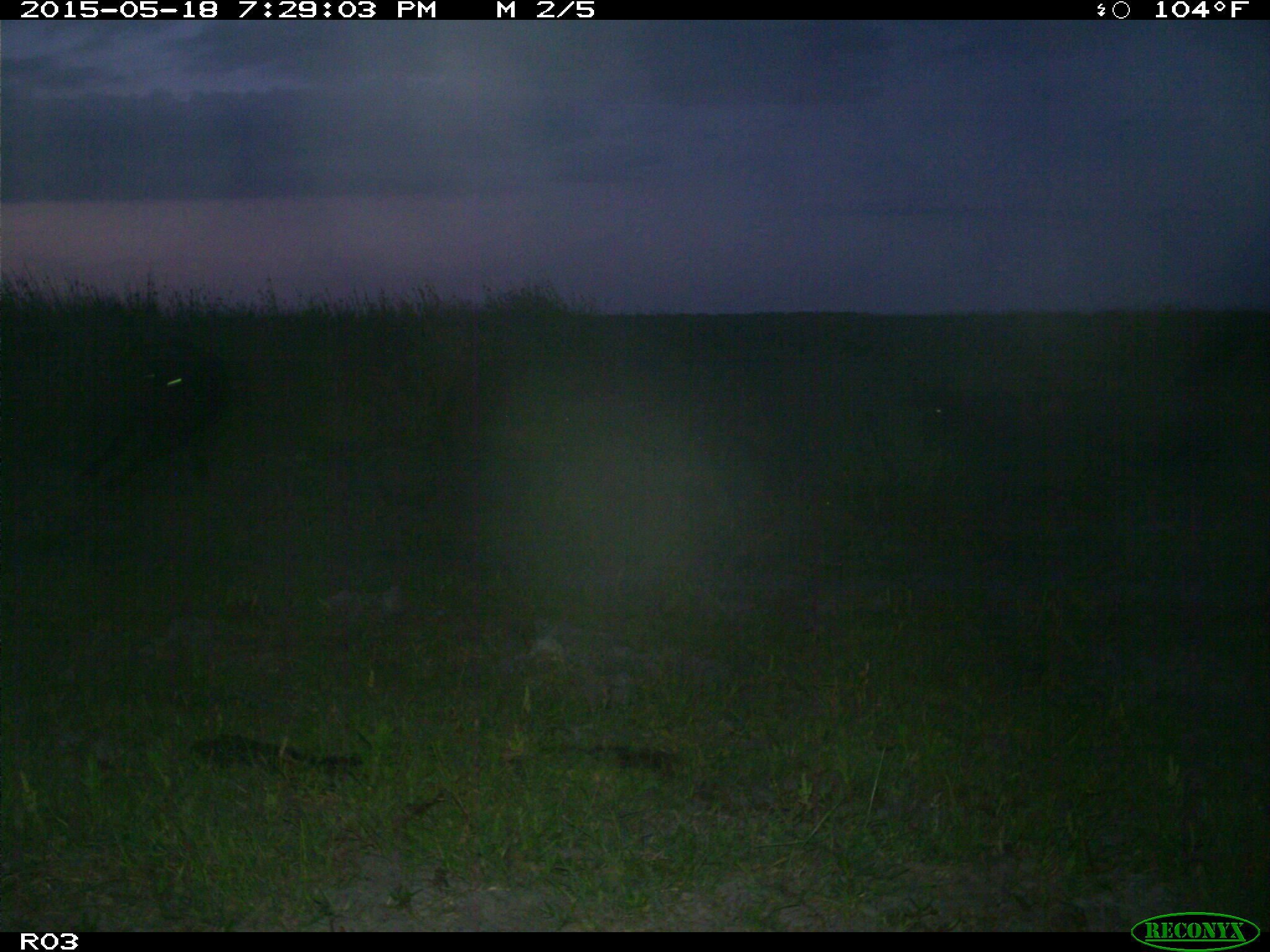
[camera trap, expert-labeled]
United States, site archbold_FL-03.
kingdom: Animalia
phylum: Chordata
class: Mammalia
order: Artiodactyla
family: Bovidae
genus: Bos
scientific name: Bos taurus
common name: domestic cow